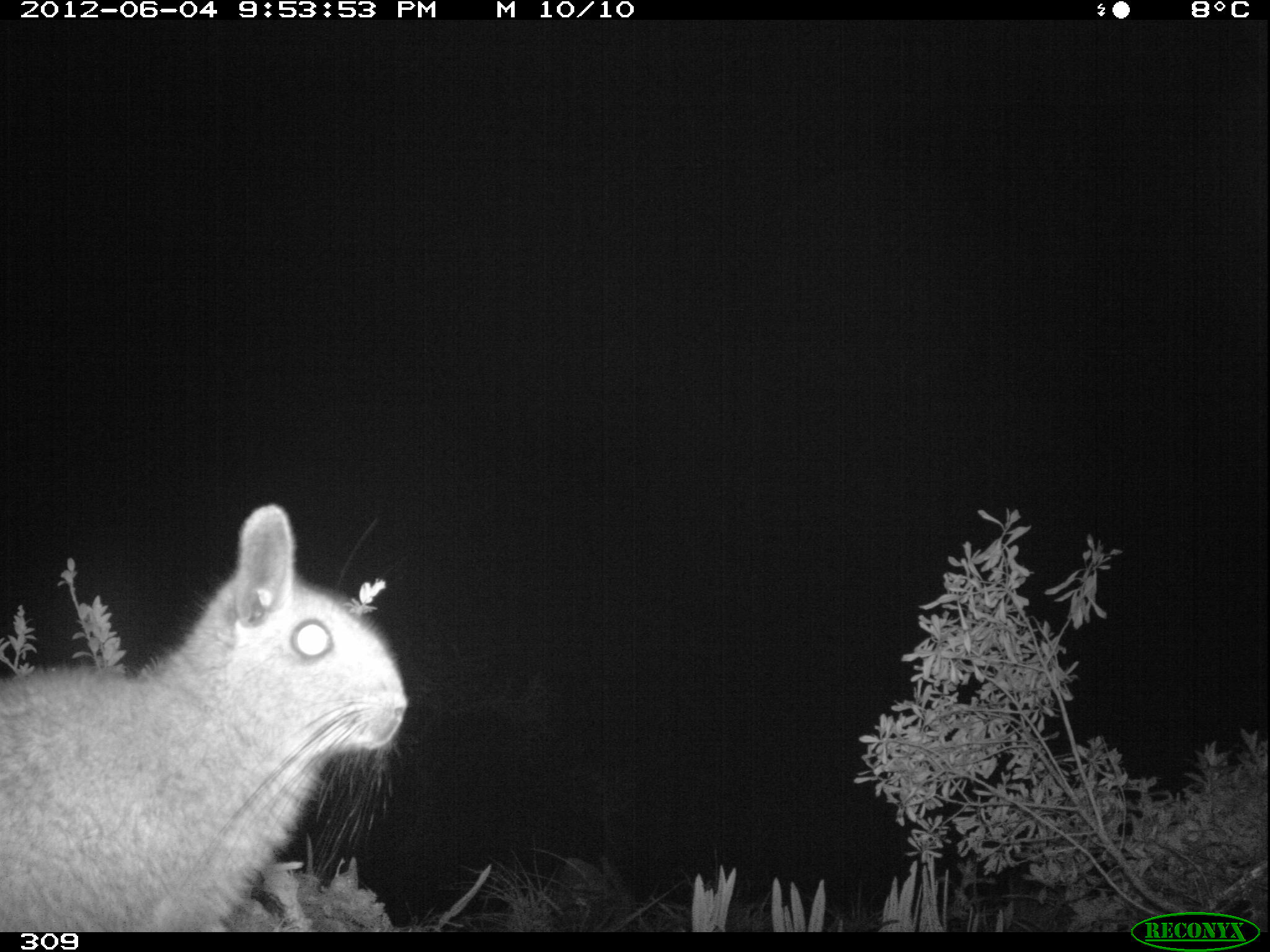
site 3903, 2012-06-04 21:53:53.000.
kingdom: Animalia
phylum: Chordata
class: Mammalia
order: Rodentia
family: Chinchillidae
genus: Lagidium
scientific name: Lagidium viscacia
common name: mountain viscacha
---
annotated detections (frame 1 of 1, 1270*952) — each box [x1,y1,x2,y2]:
lagidium viscacia: [0,502,412,928]